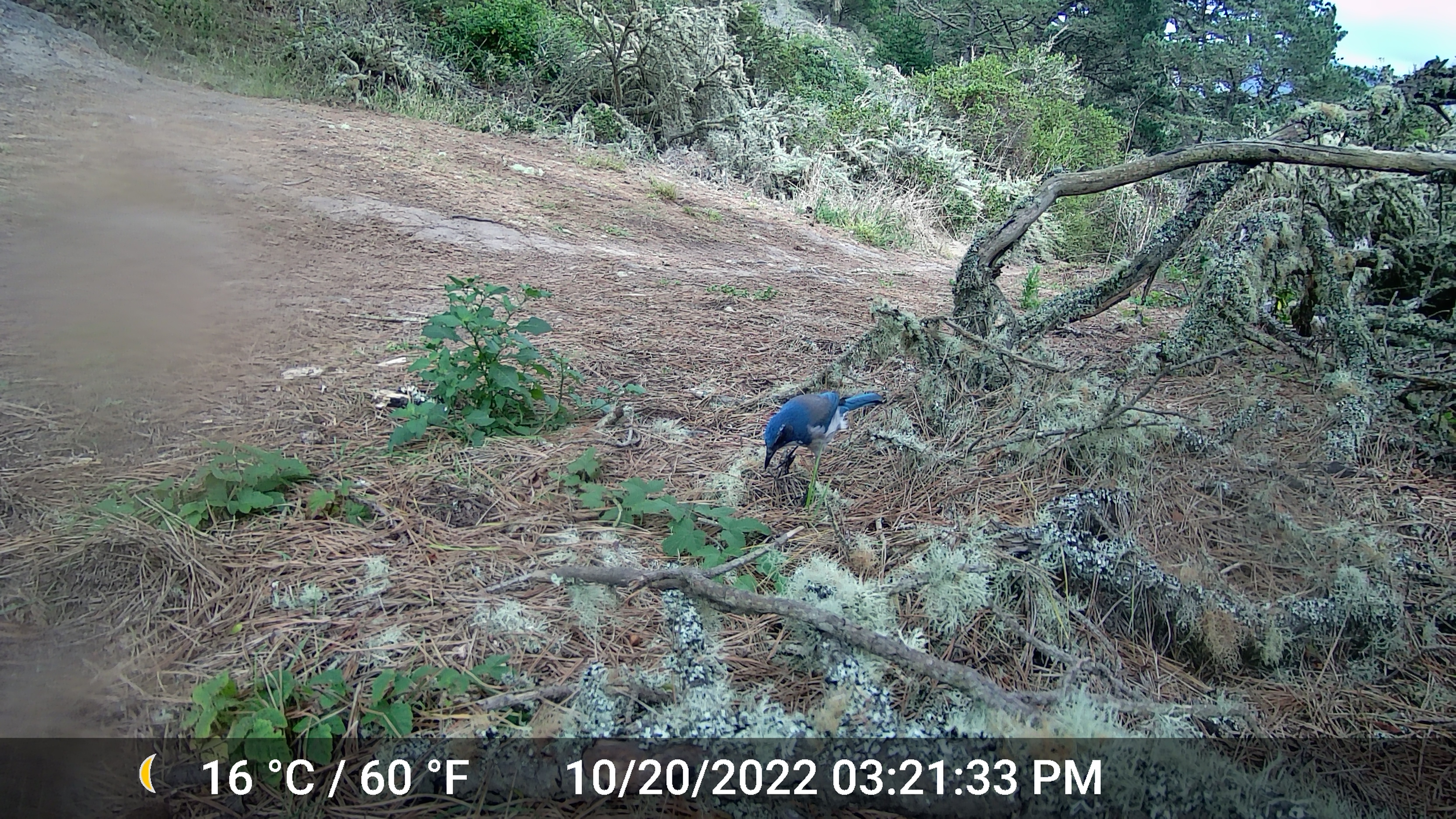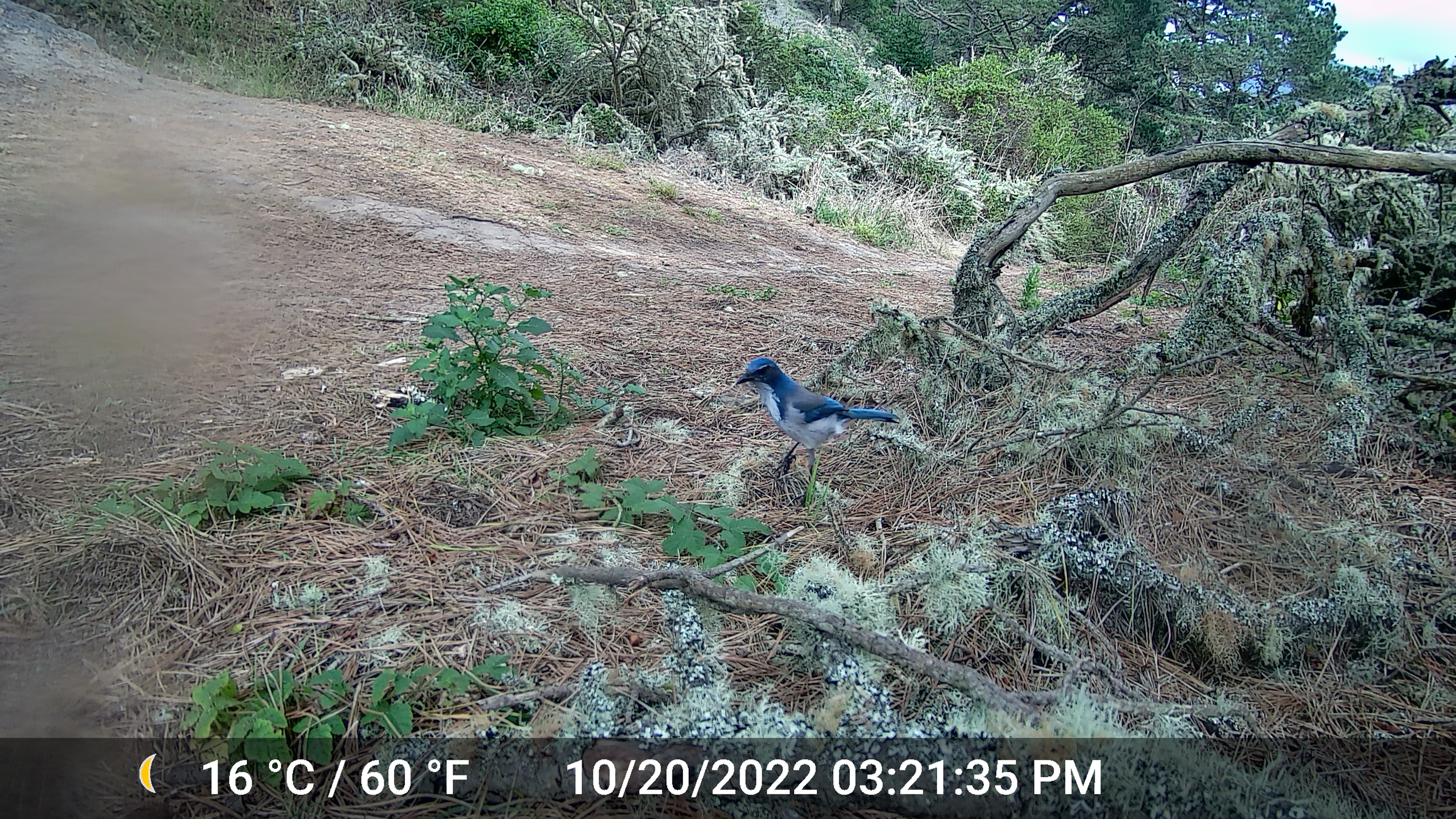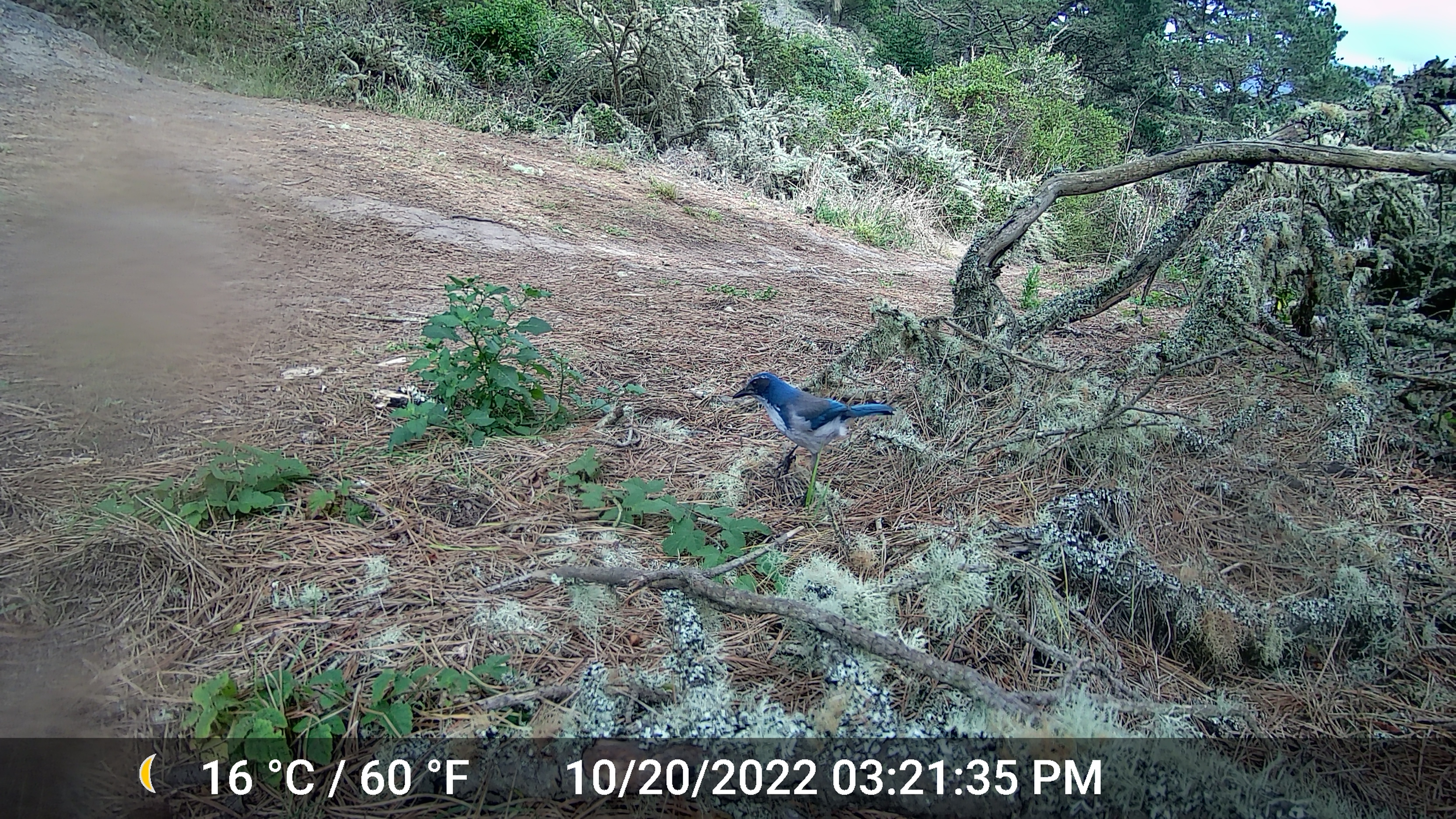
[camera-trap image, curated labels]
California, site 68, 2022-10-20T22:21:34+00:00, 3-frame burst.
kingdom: Animalia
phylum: Chordata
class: Aves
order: Passeriformes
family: Corvidae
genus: Aphelocoma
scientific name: Aphelocoma californica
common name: california scrub jay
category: western scrub-jay